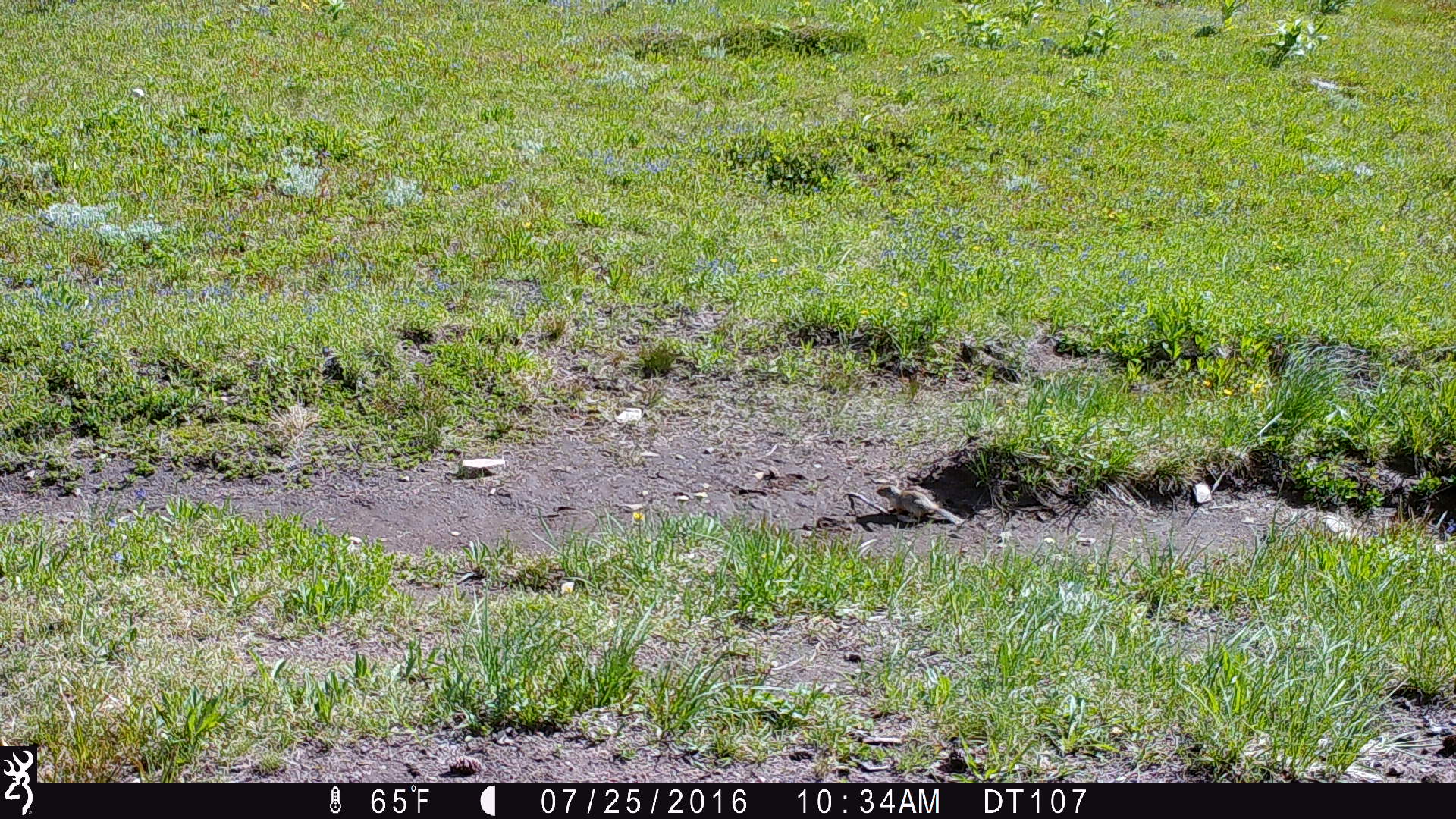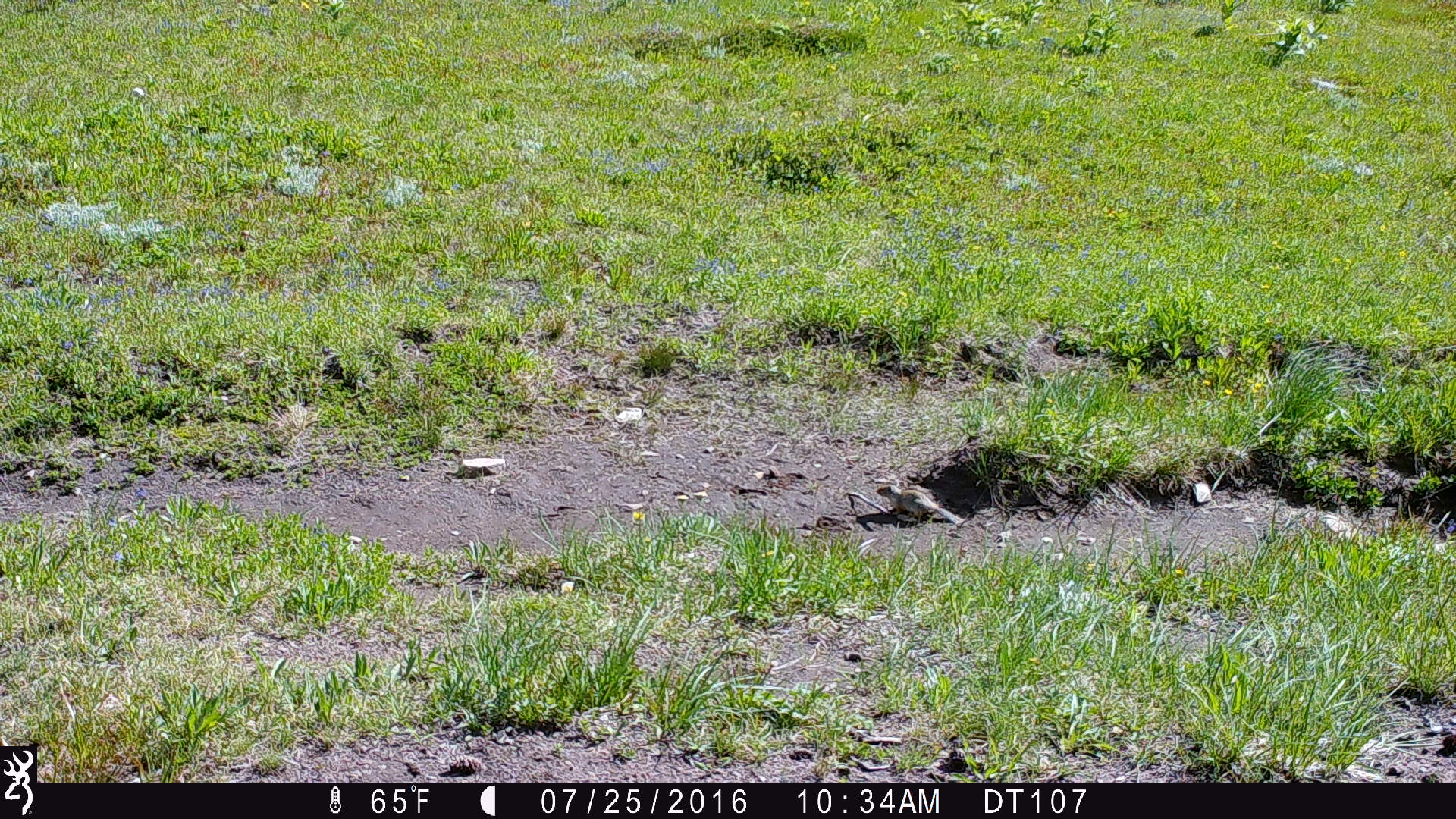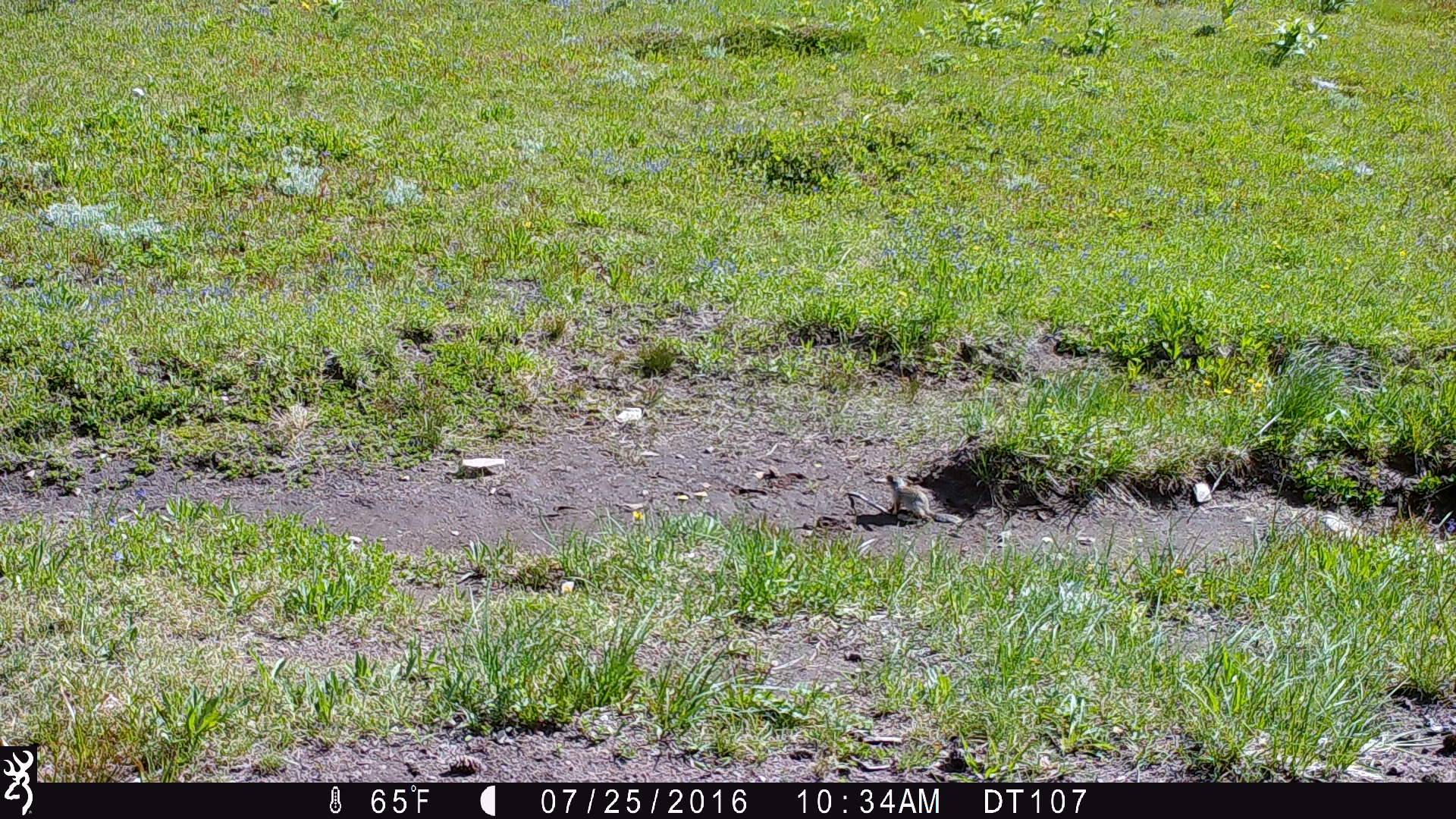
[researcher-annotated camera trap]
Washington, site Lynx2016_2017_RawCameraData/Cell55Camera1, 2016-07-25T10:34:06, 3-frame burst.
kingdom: Animalia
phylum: Chordata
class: Mammalia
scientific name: Mammalia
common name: small mammal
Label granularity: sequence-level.